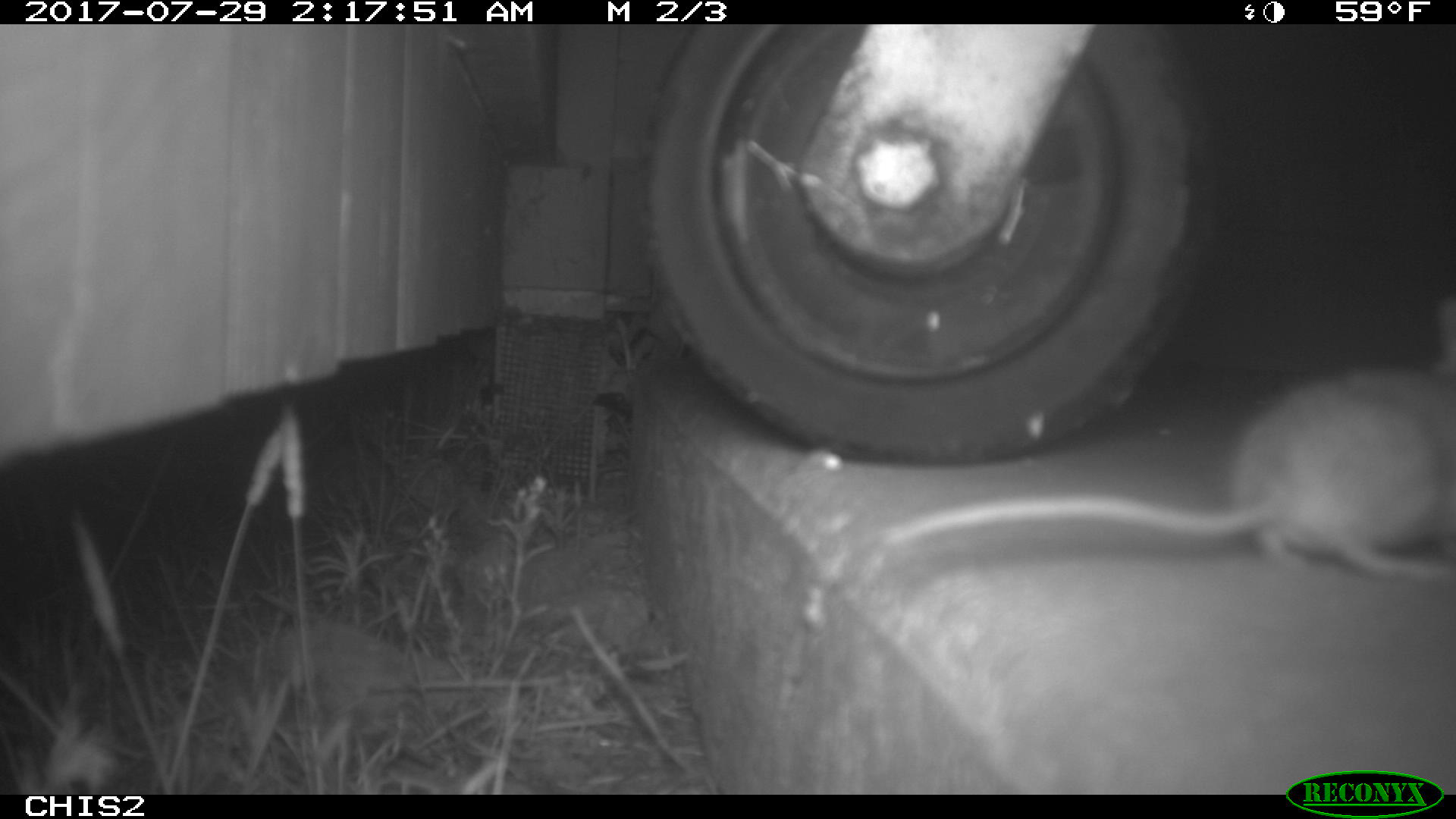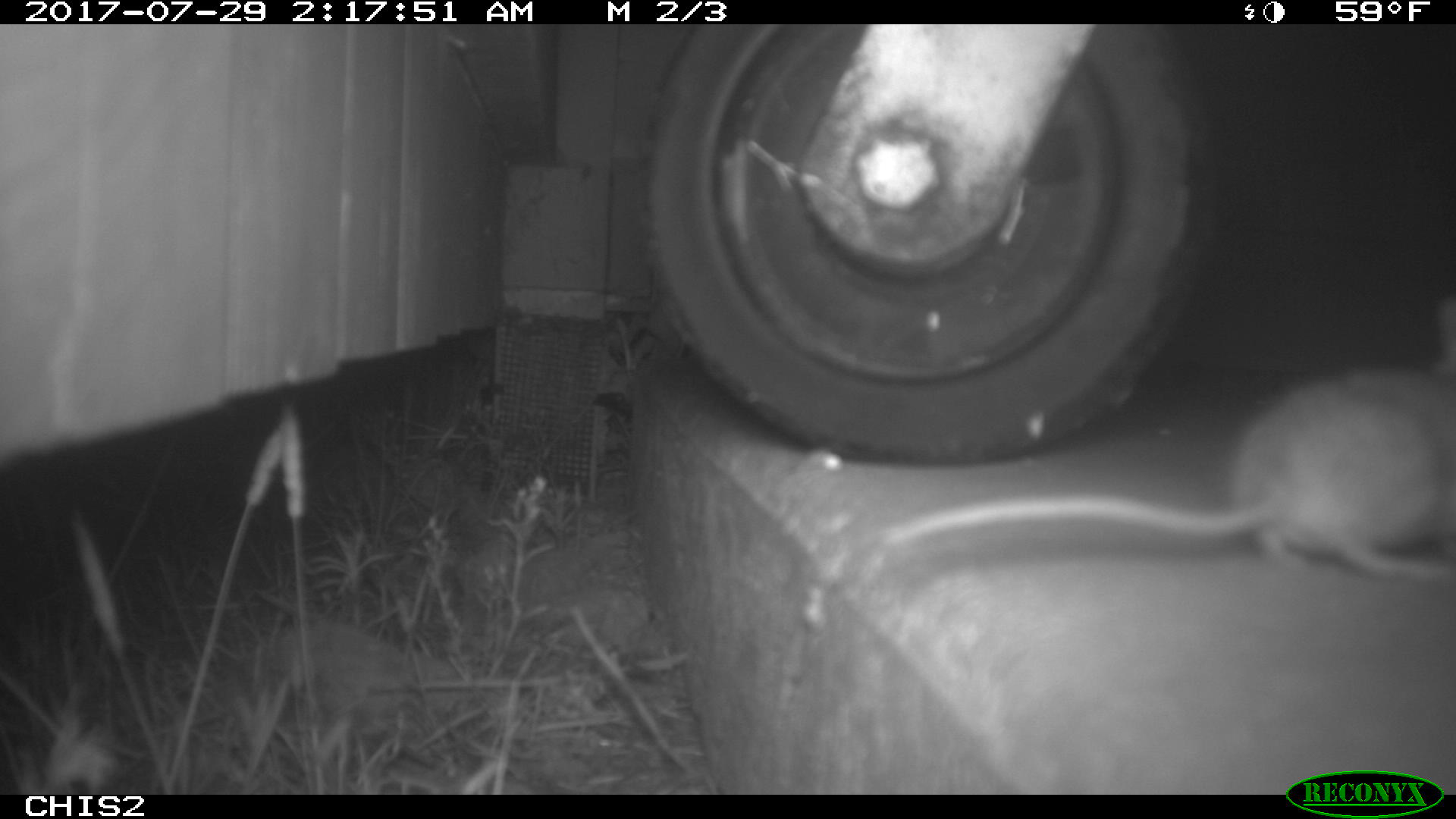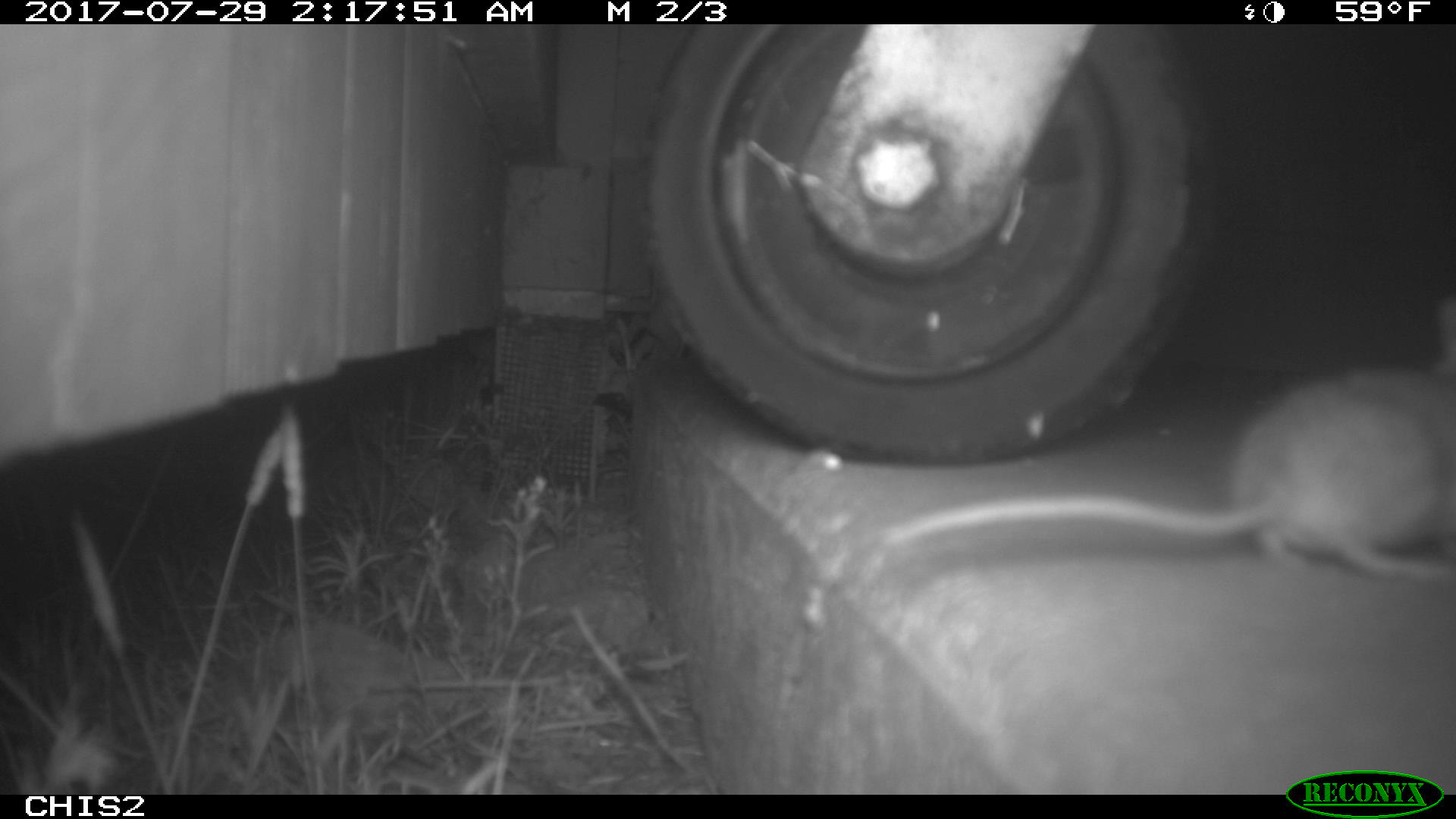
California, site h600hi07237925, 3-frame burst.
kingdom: Animalia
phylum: Chordata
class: Mammalia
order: Rodentia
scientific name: Rodentia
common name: rodent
Rodent (Rodentia).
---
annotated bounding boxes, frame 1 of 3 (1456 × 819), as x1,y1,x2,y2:
rodent: 884,306,1455,584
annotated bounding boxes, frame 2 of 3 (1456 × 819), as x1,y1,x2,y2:
rodent: 882,304,1455,579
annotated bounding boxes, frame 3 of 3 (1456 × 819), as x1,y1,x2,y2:
rodent: 880,297,1455,581